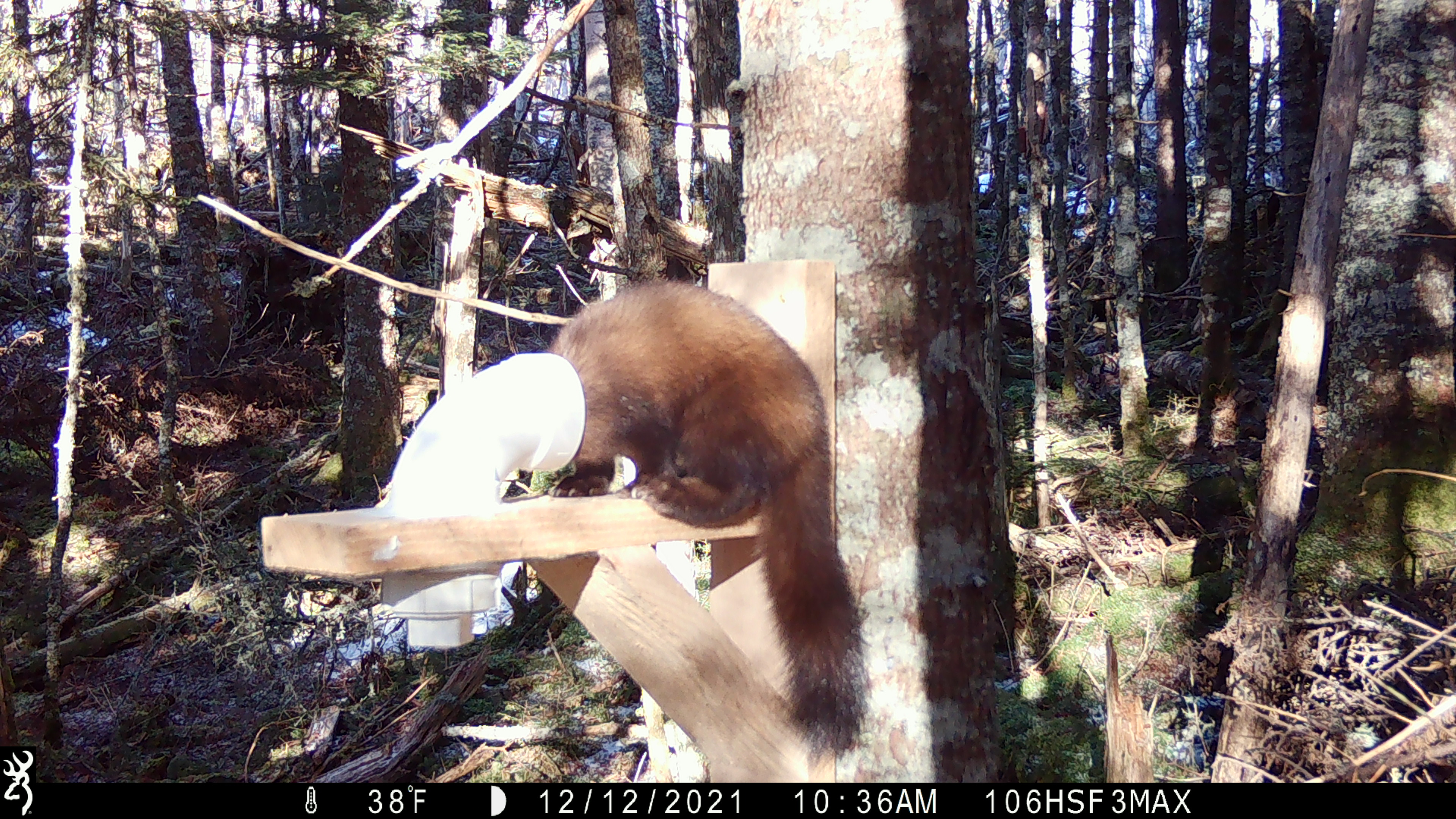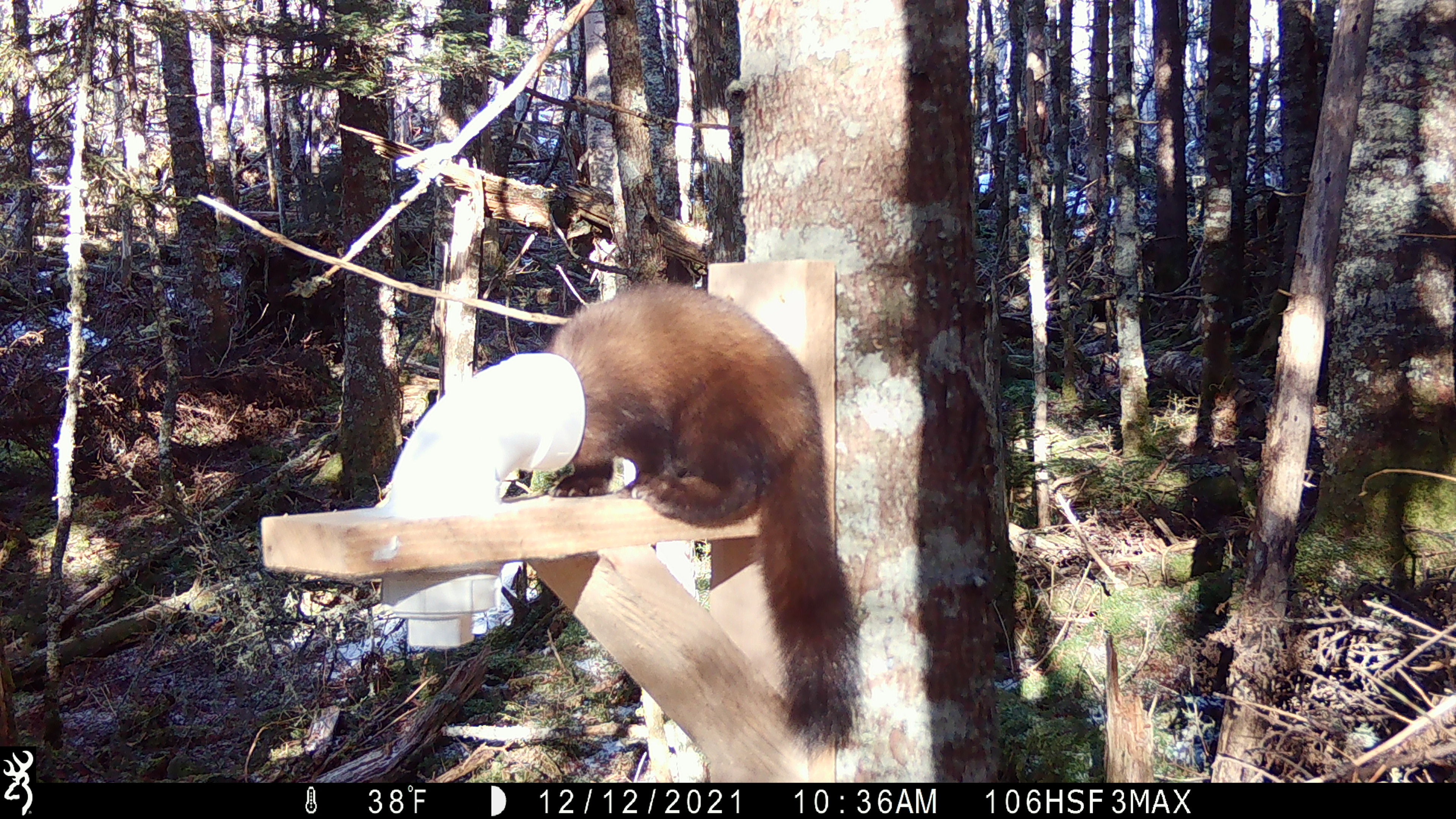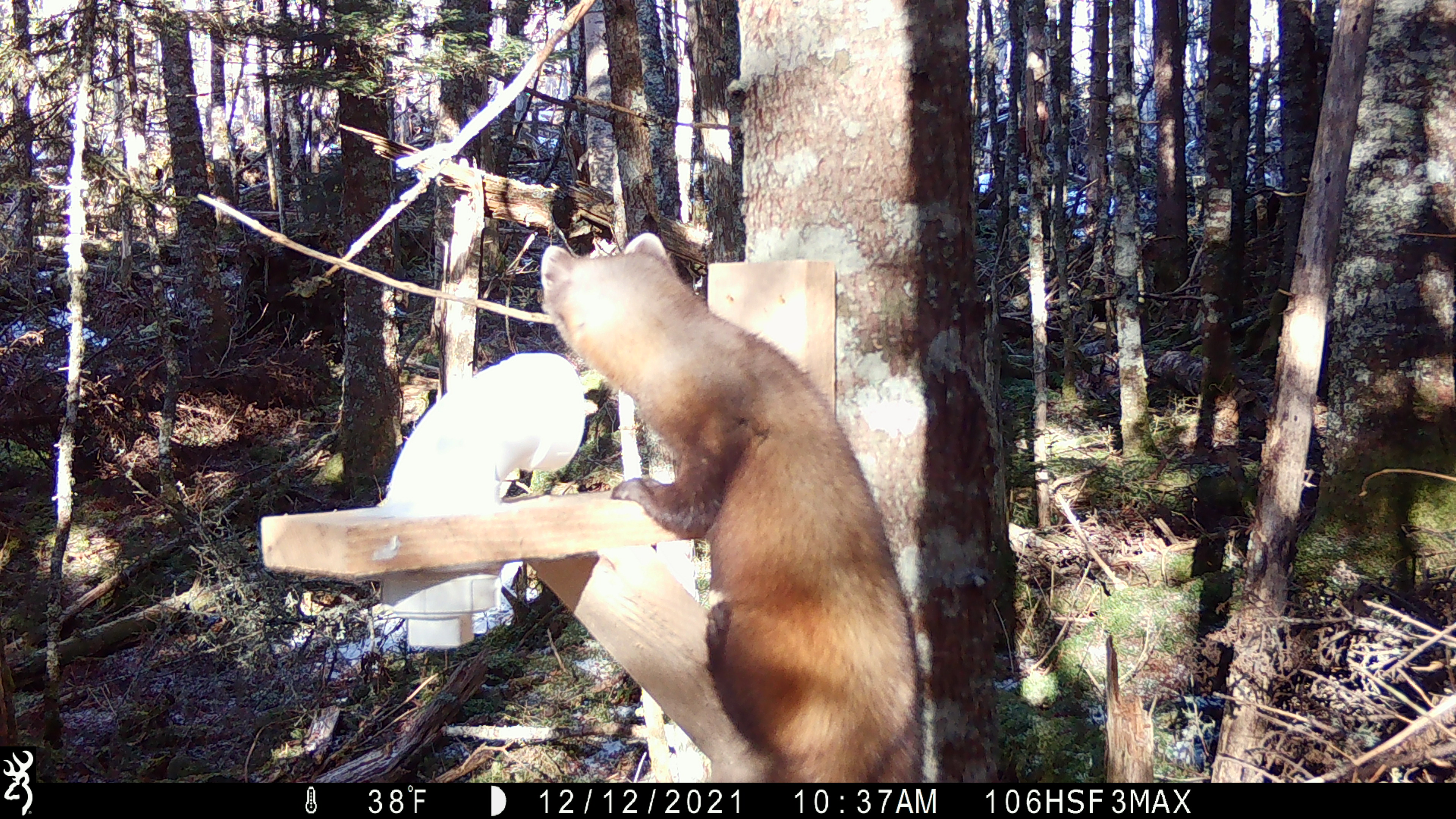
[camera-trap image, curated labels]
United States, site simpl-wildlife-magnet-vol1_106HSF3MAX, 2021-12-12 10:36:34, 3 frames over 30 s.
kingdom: Animalia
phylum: Chordata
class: Mammalia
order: Carnivora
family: Mustelidae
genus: Martes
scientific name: Martes americana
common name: american marten